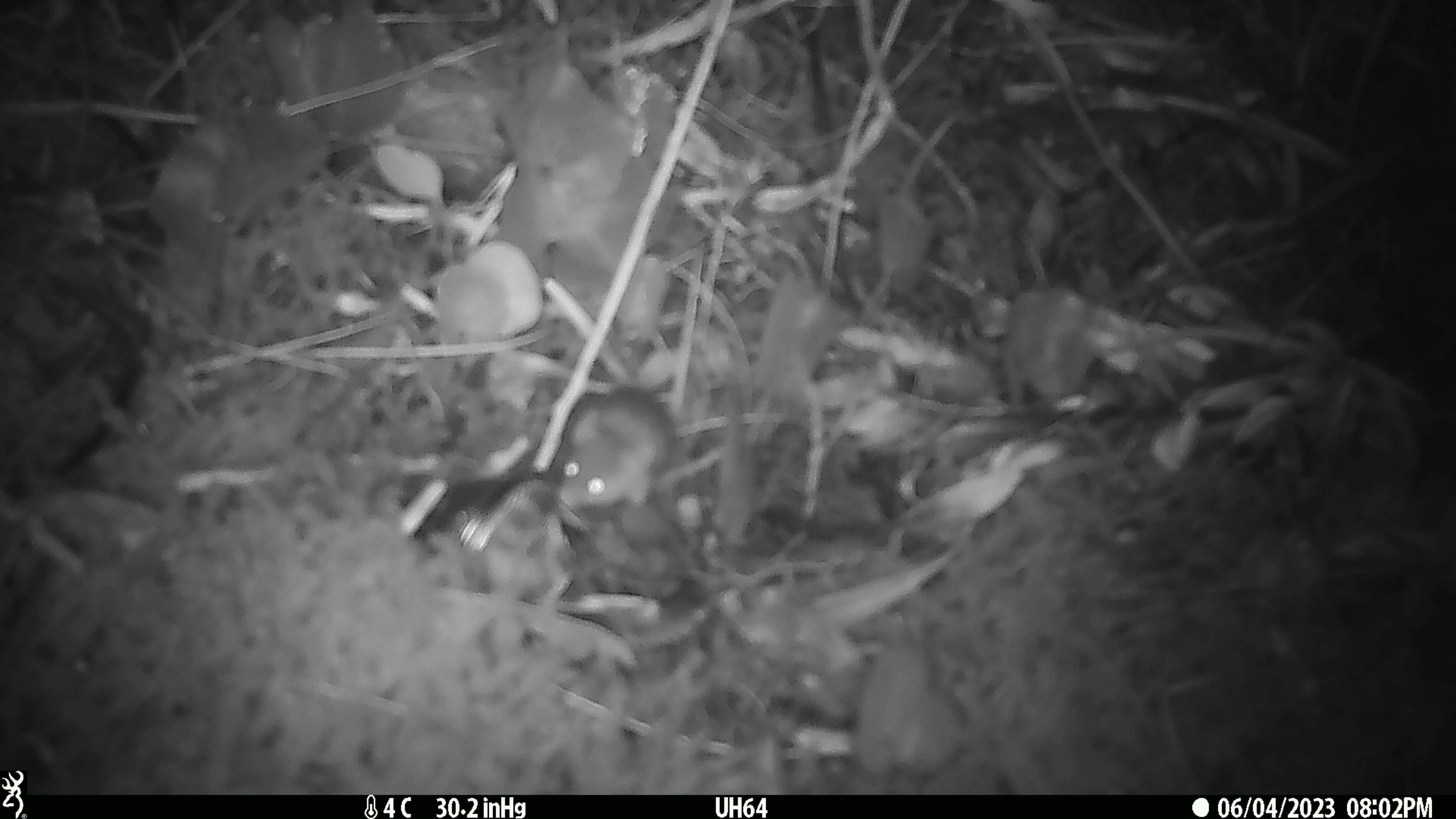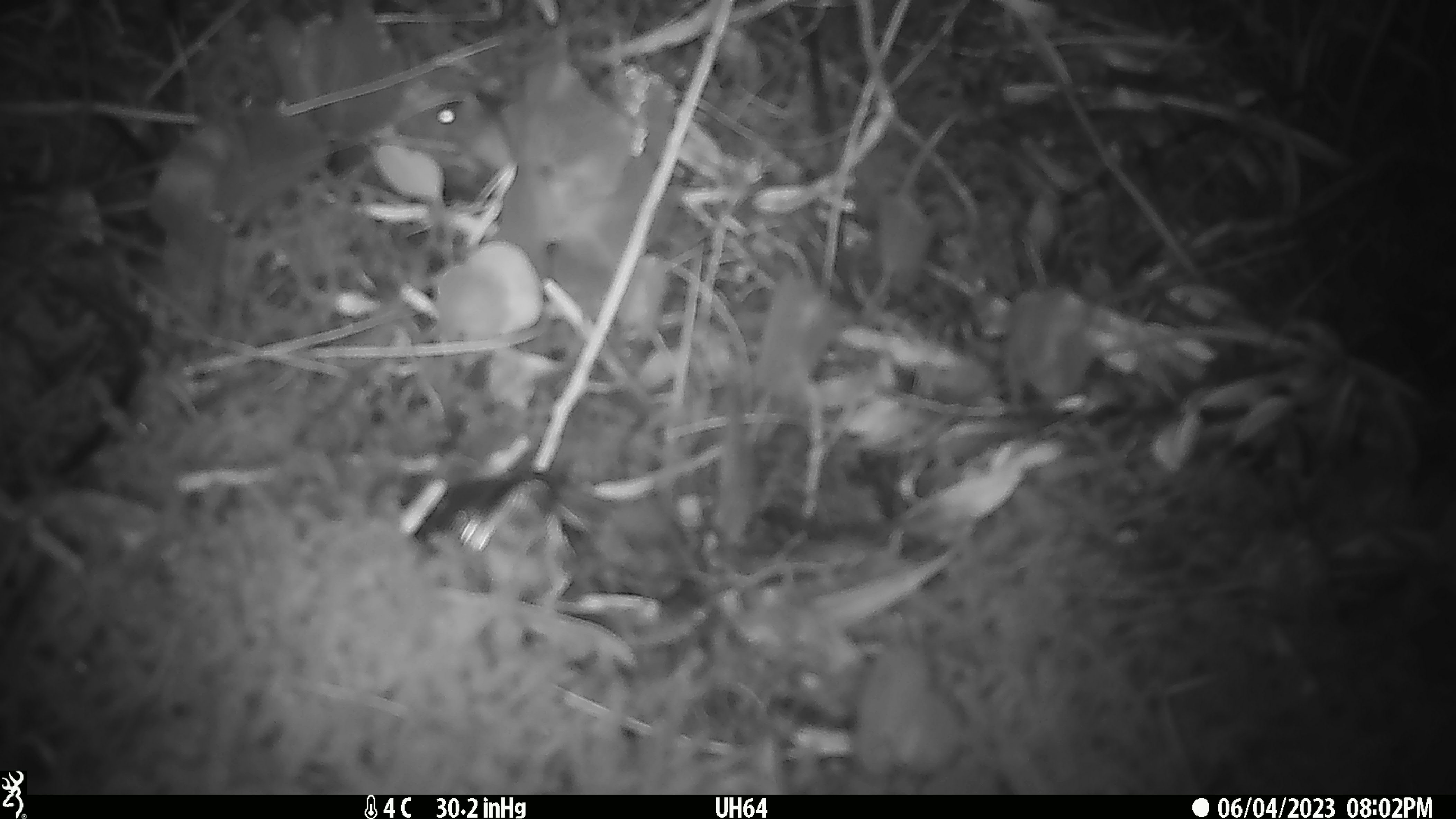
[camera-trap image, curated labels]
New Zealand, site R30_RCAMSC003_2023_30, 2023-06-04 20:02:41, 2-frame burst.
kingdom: Animalia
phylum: Chordata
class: Mammalia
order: Rodentia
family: Muridae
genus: Mus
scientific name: Mus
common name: mouse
Mouse (Mus).